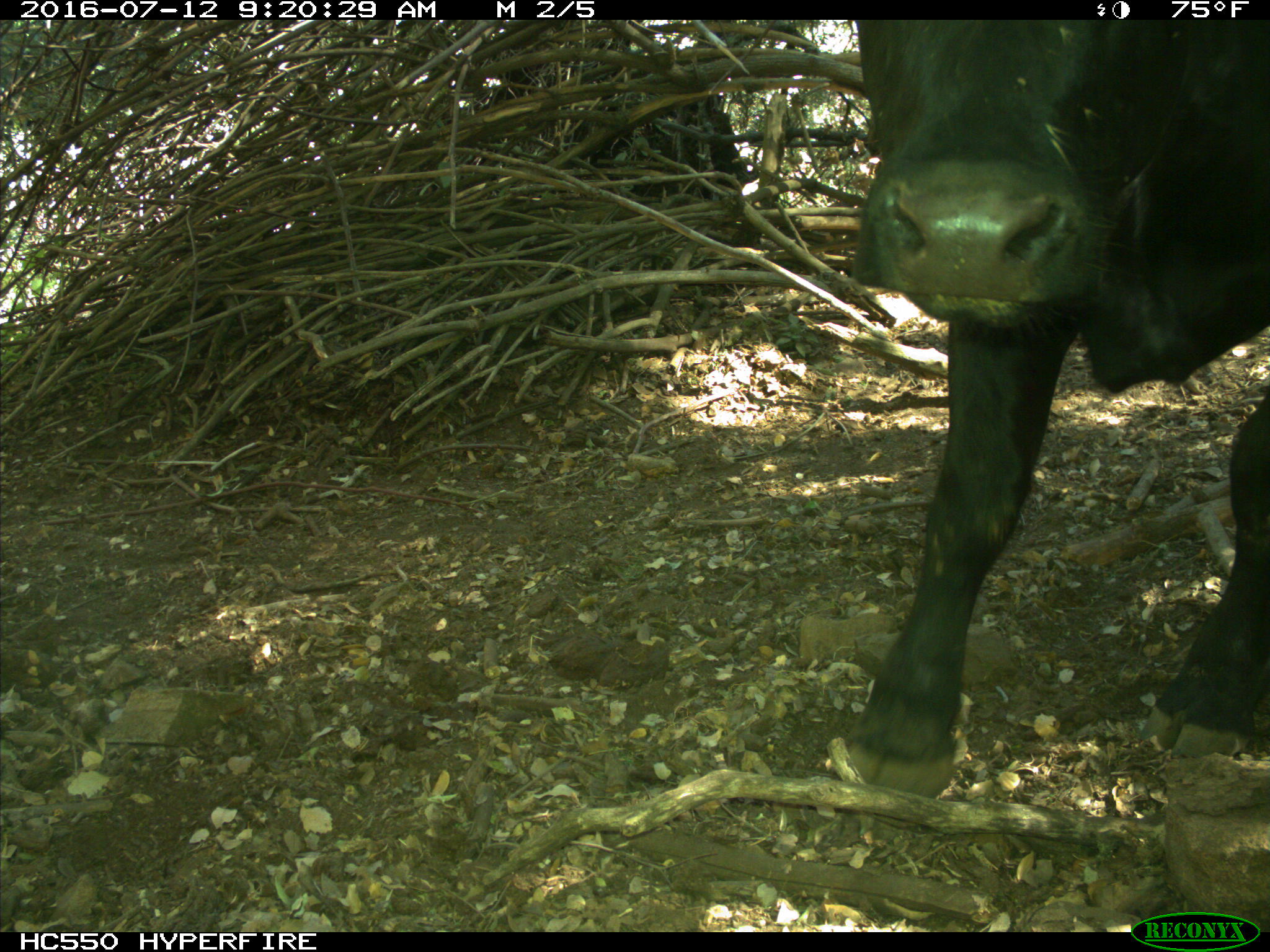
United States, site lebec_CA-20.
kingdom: Animalia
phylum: Chordata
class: Mammalia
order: Artiodactyla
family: Bovidae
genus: Bos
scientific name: Bos taurus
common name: domestic cow